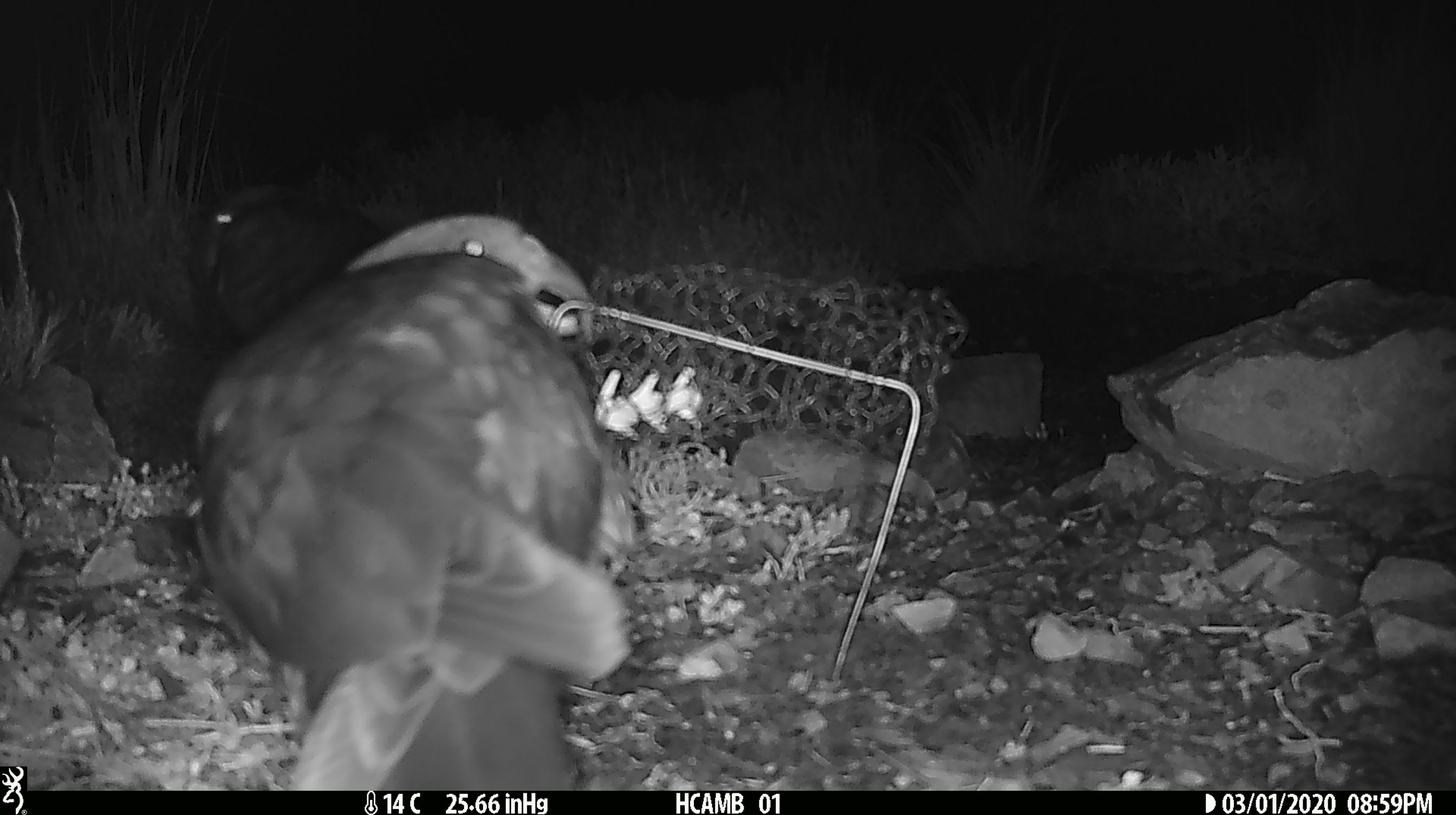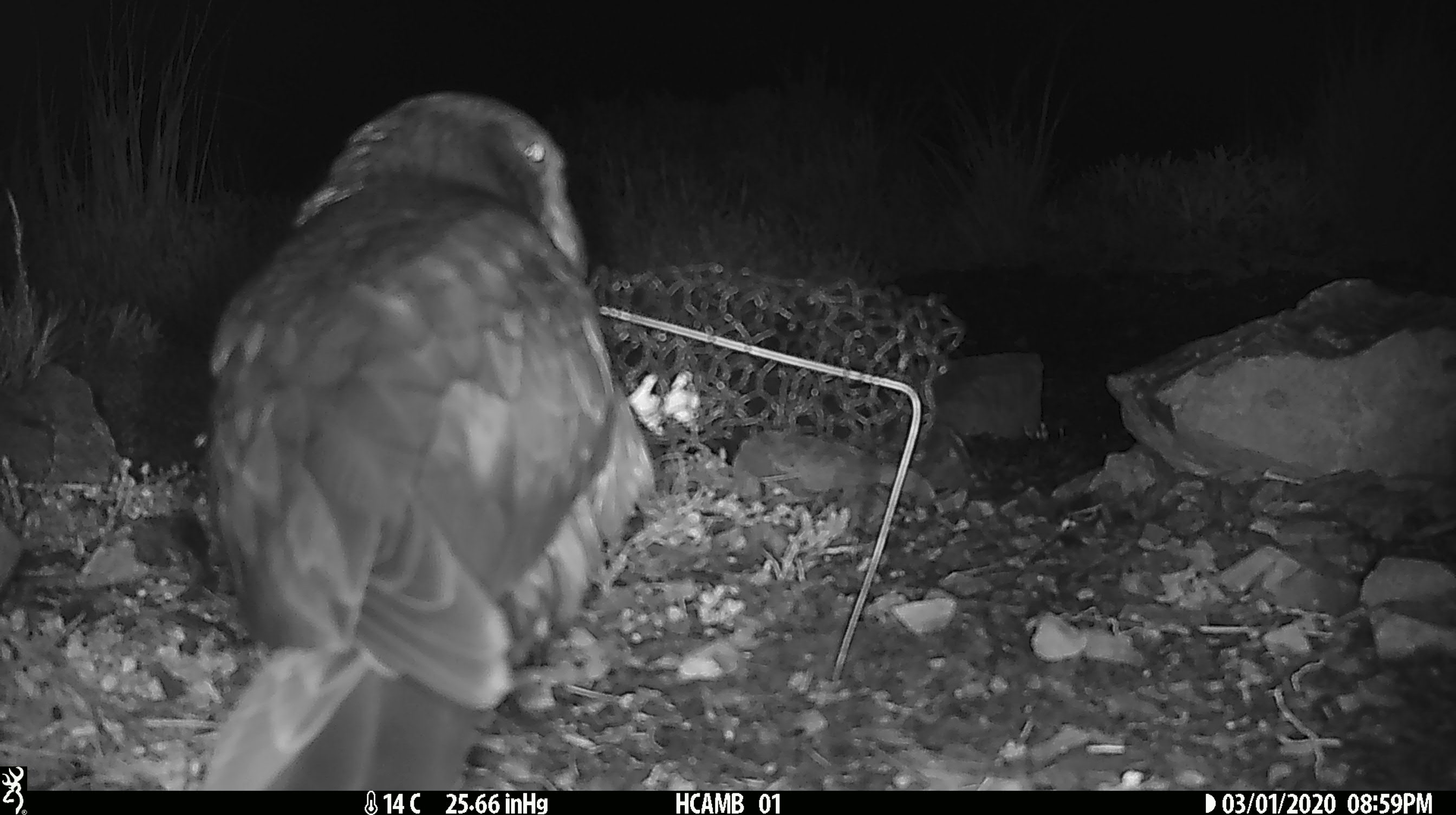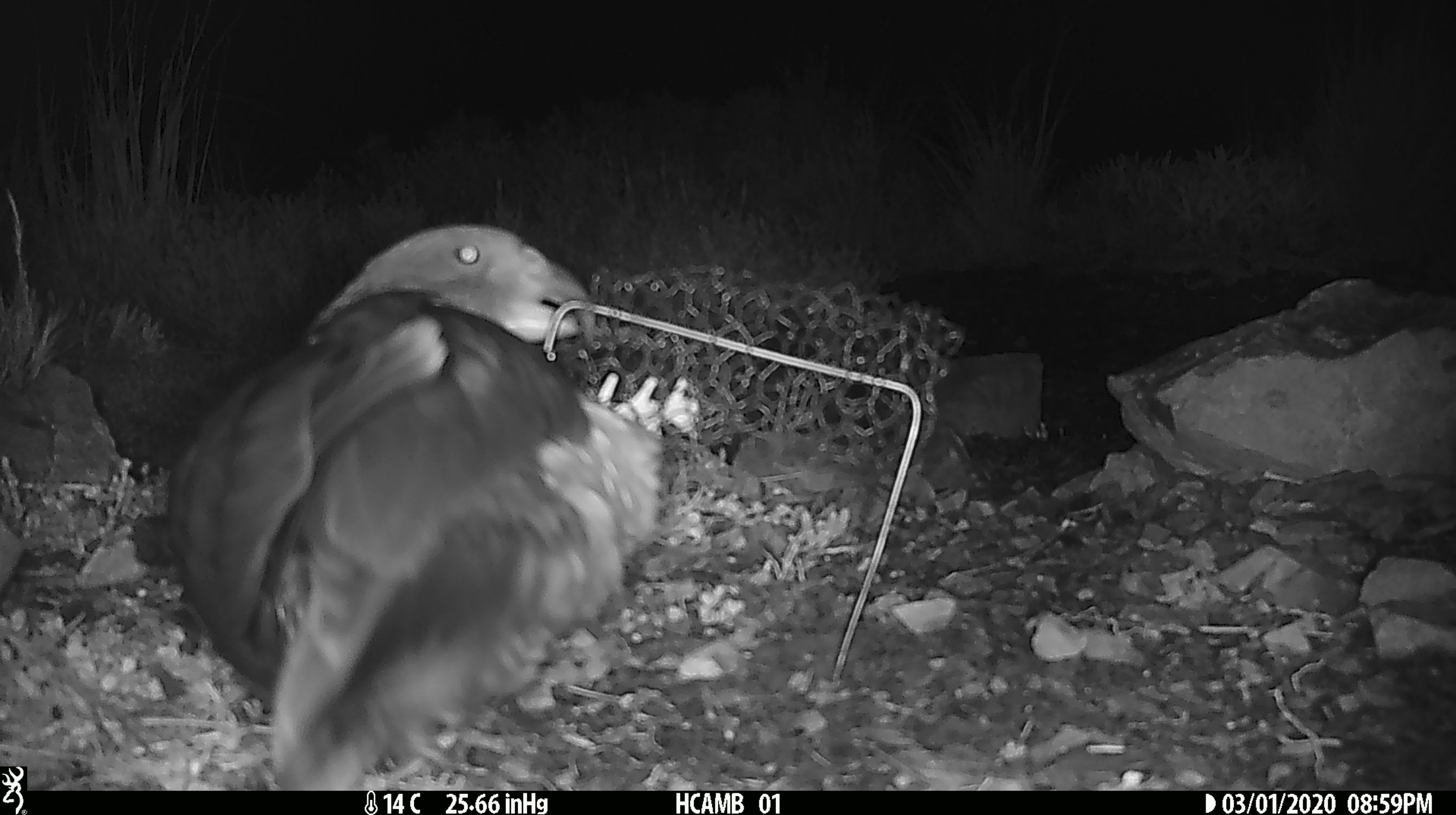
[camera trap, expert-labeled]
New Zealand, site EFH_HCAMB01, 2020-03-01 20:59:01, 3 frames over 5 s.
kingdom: Animalia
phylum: Chordata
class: Aves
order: Psittaciformes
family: Strigopidae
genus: Nestor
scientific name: Nestor notabilis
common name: kea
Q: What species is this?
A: Kea (Nestor notabilis).